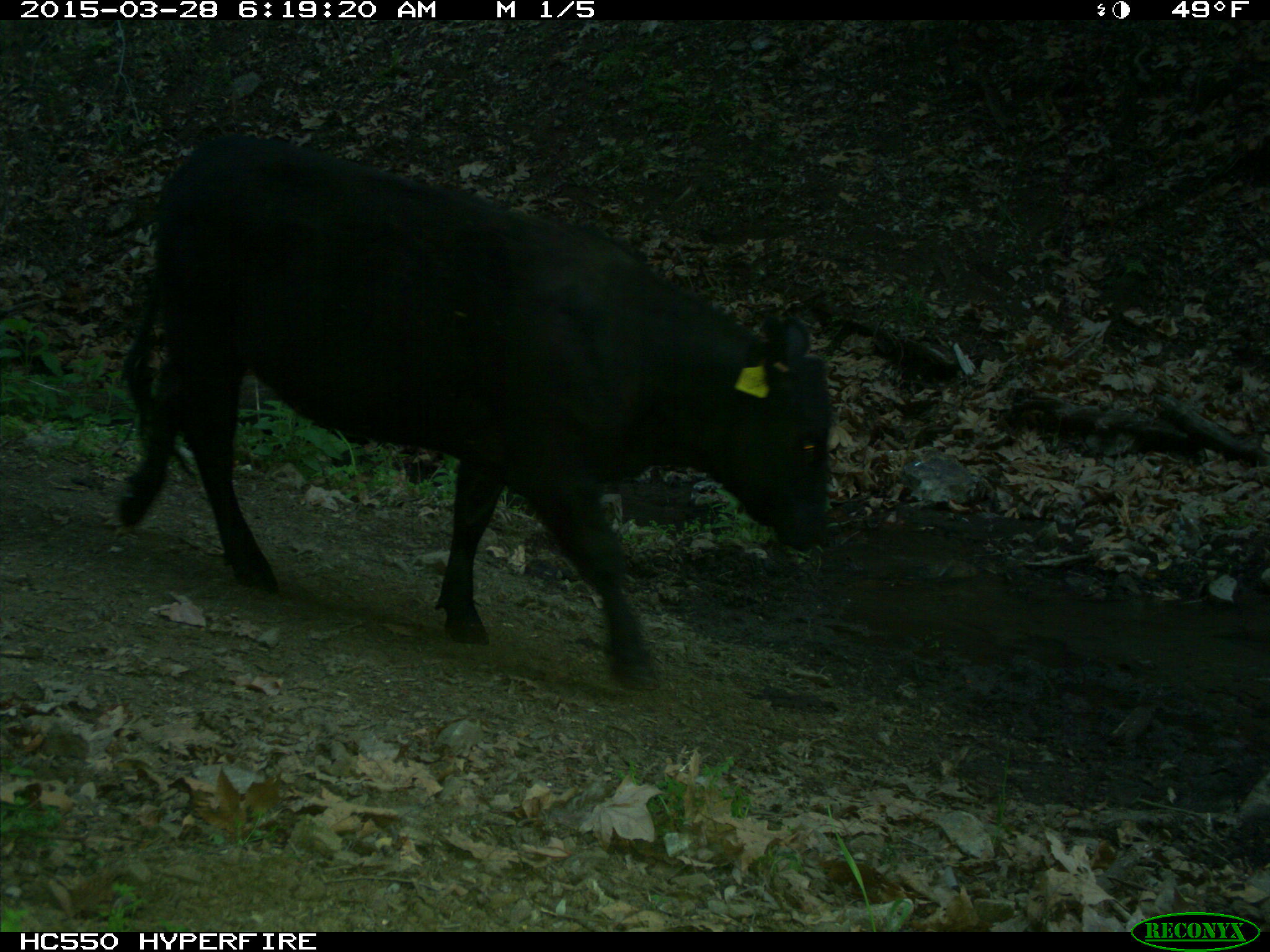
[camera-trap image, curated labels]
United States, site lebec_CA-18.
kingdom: Animalia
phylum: Chordata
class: Mammalia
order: Artiodactyla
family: Bovidae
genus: Bos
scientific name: Bos taurus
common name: domestic cow